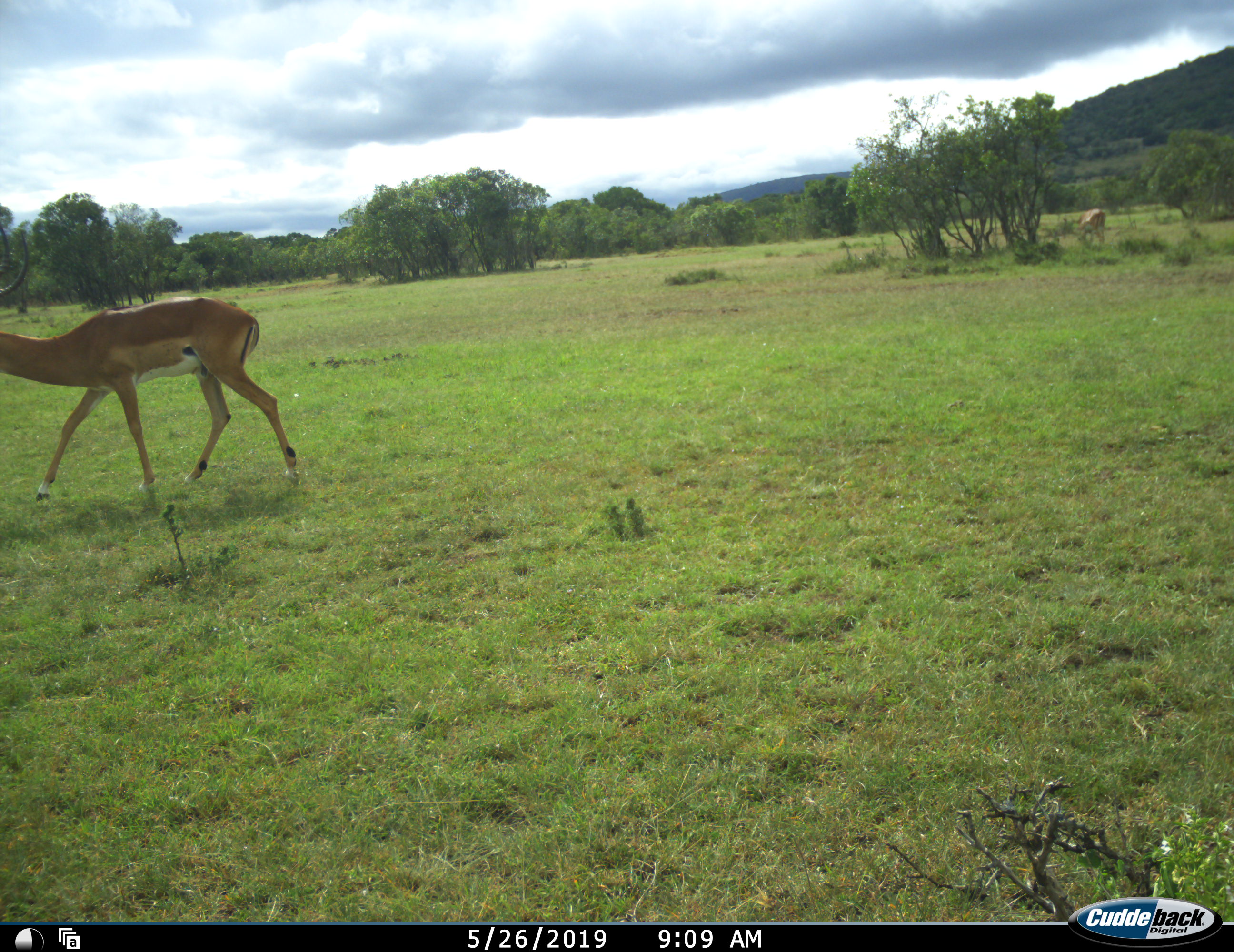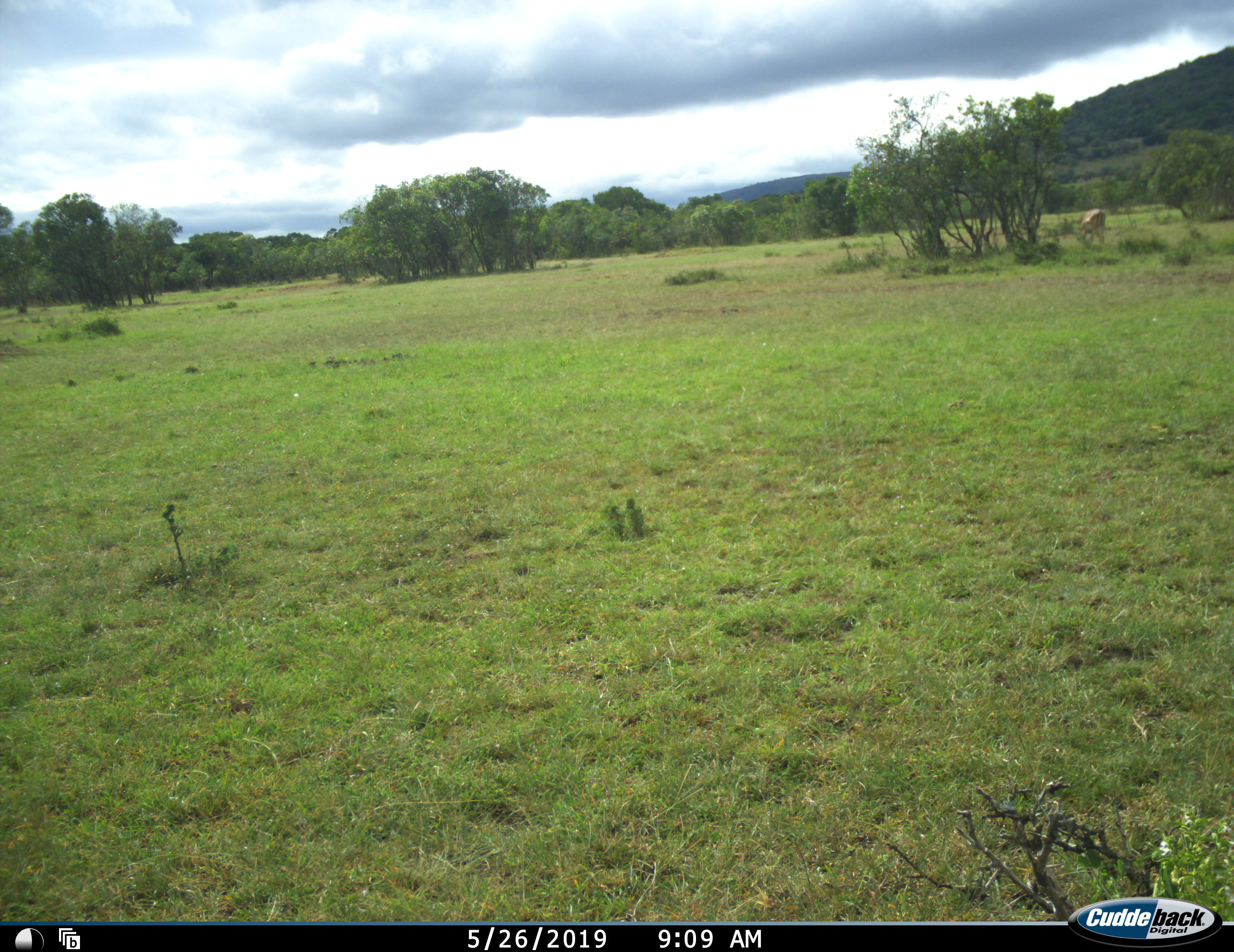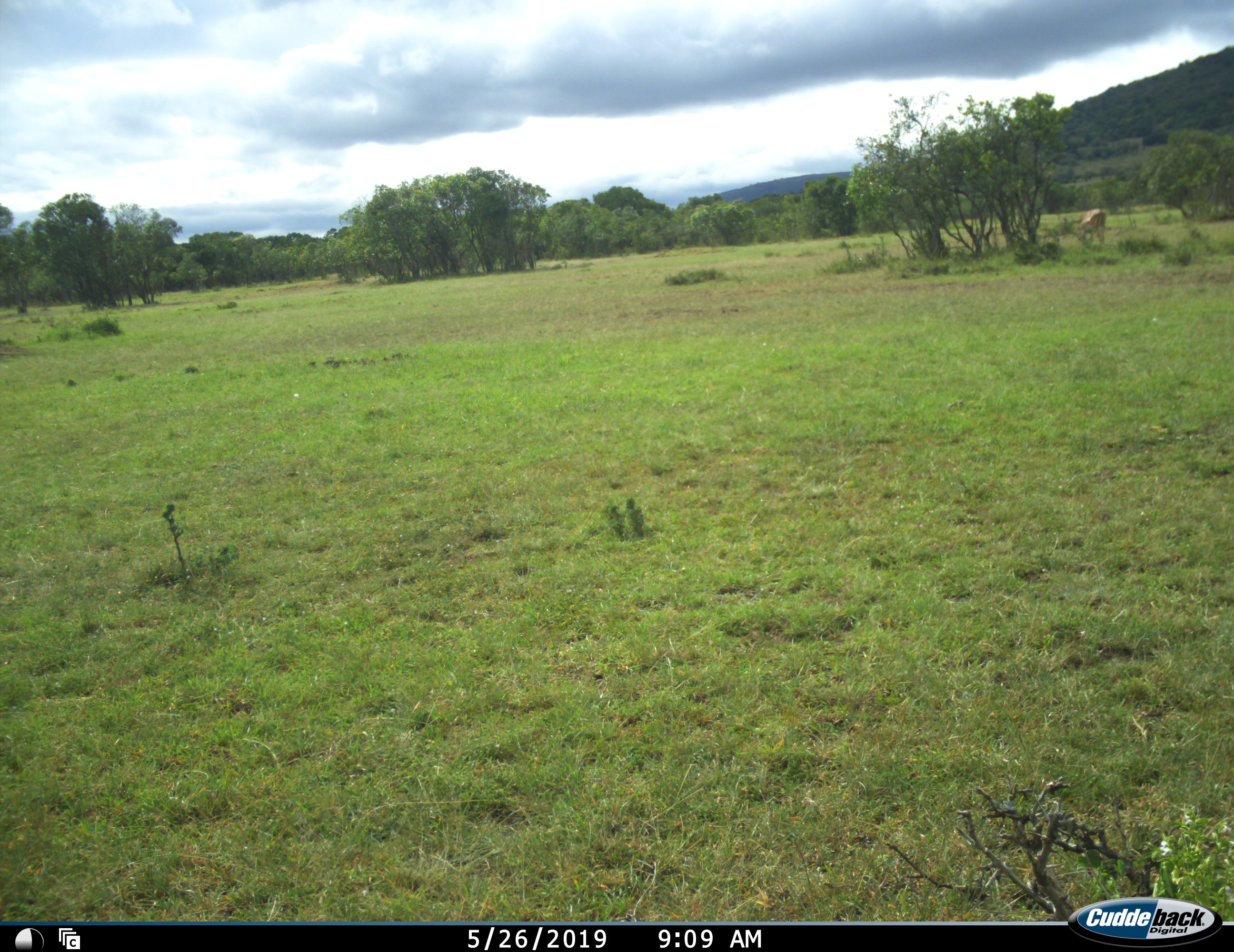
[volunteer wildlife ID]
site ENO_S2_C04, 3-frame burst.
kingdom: Animalia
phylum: Chordata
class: Mammalia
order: Artiodactyla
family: Bovidae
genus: Aepyceros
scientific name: Aepyceros melampus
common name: impala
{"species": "impala (Aepyceros melampus)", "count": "1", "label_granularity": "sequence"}